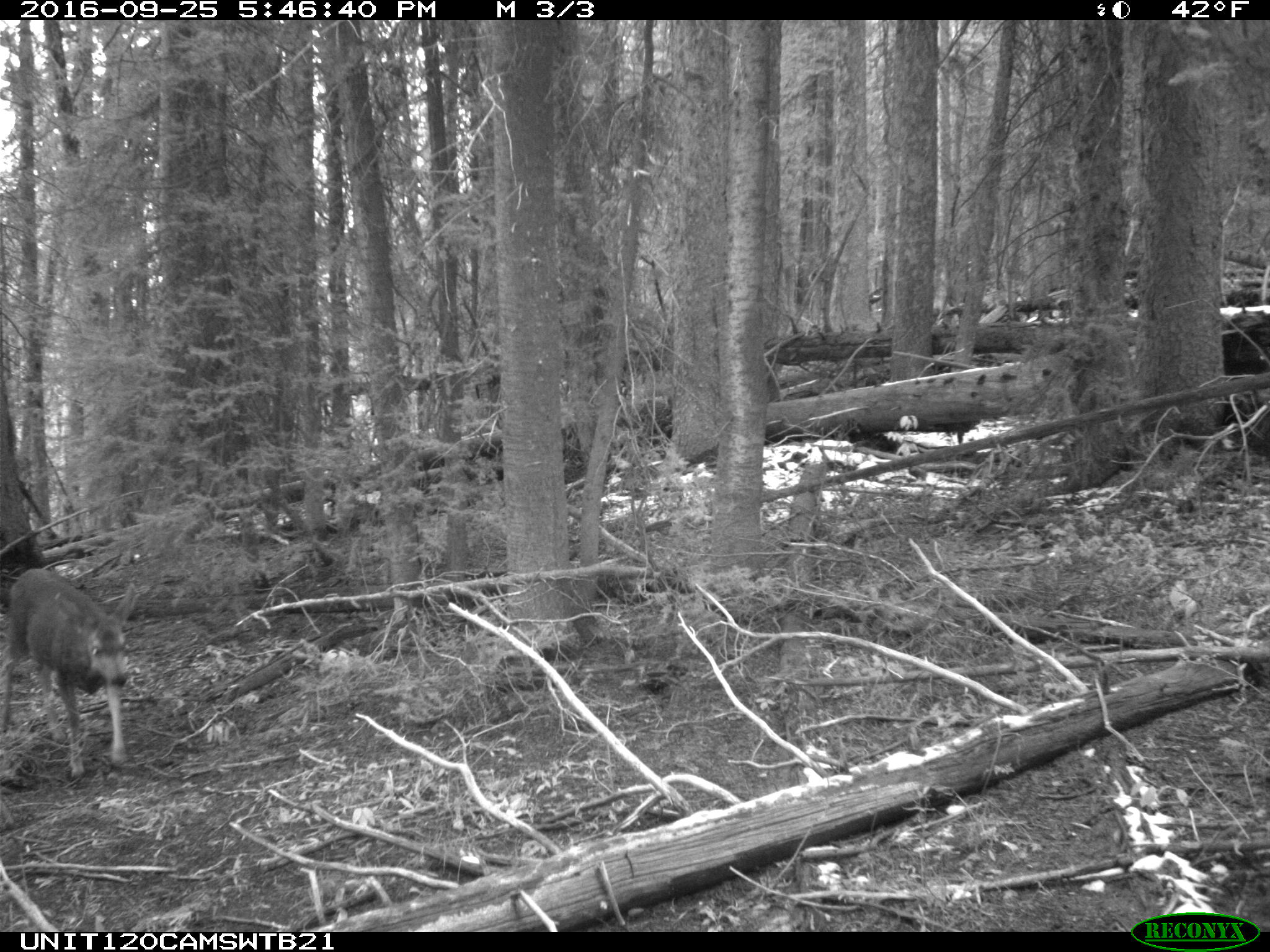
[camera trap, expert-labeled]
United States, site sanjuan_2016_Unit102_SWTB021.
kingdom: Animalia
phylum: Chordata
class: Mammalia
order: Artiodactyla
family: Cervidae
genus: Odocoileus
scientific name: Odocoileus hemionus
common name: mule deer